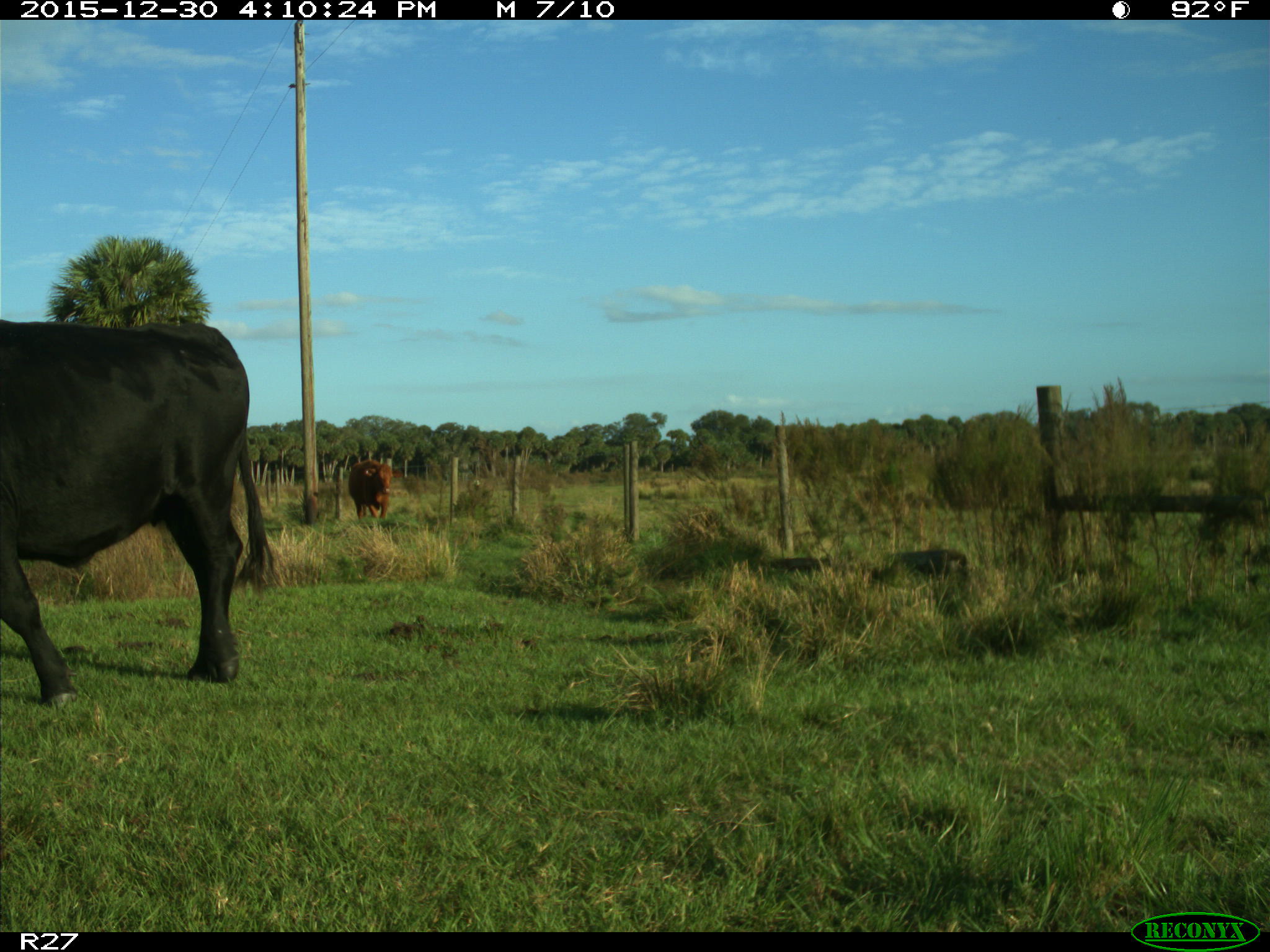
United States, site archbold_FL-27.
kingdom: Animalia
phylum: Chordata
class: Mammalia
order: Artiodactyla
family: Bovidae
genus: Bos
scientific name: Bos taurus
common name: domestic cow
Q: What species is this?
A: Bos taurus (domestic cow).